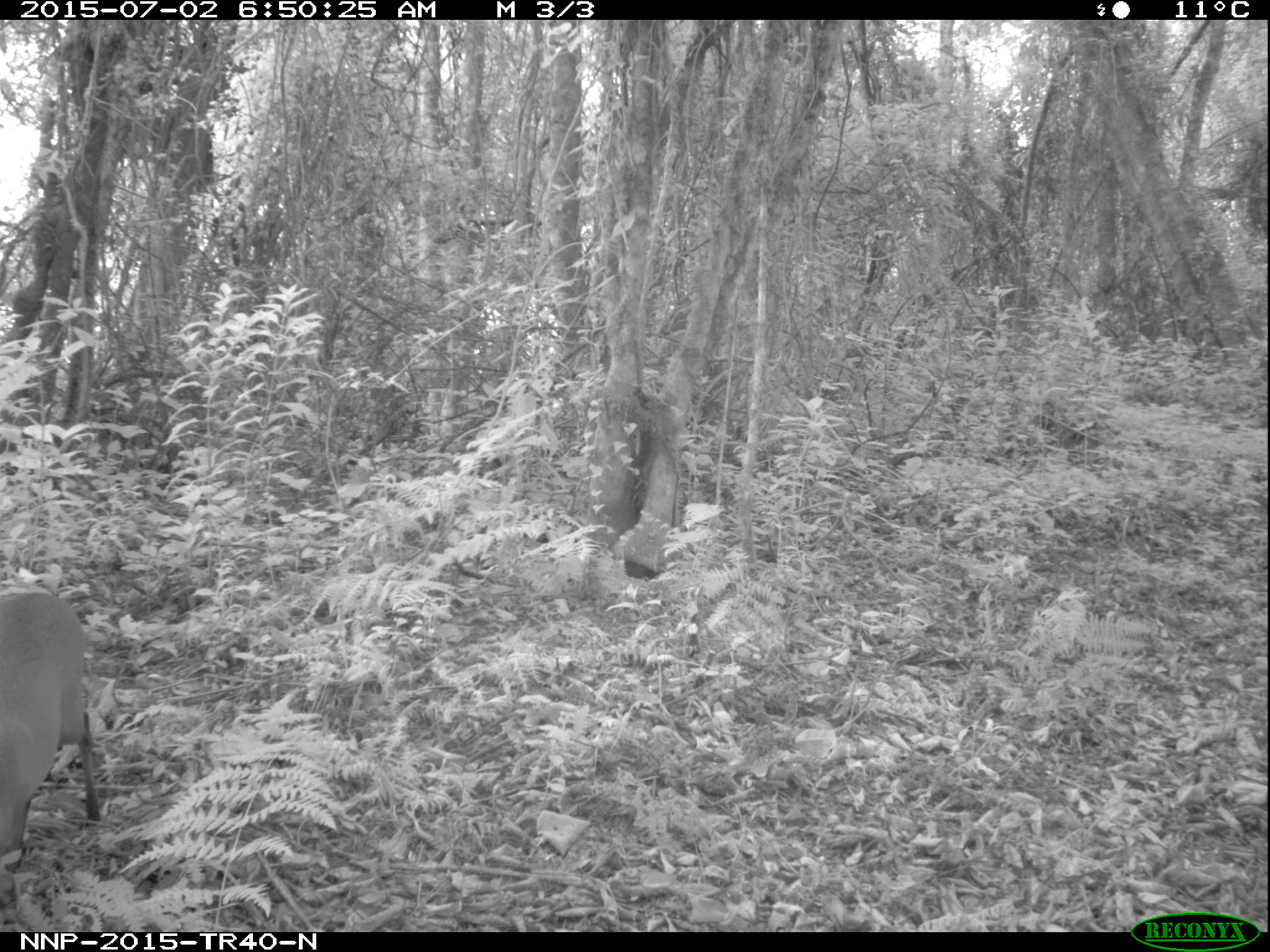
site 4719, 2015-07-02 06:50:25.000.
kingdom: Animalia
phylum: Chordata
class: Mammalia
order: Artiodactyla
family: Bovidae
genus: Cephalophus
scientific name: Cephalophus nigrifrons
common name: black-fronted duiker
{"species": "Cephalophus nigrifrons (black-fronted duiker)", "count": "1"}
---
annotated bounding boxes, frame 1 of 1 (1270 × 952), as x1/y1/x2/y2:
cephalophus nigrifrons: 0/591/98/872